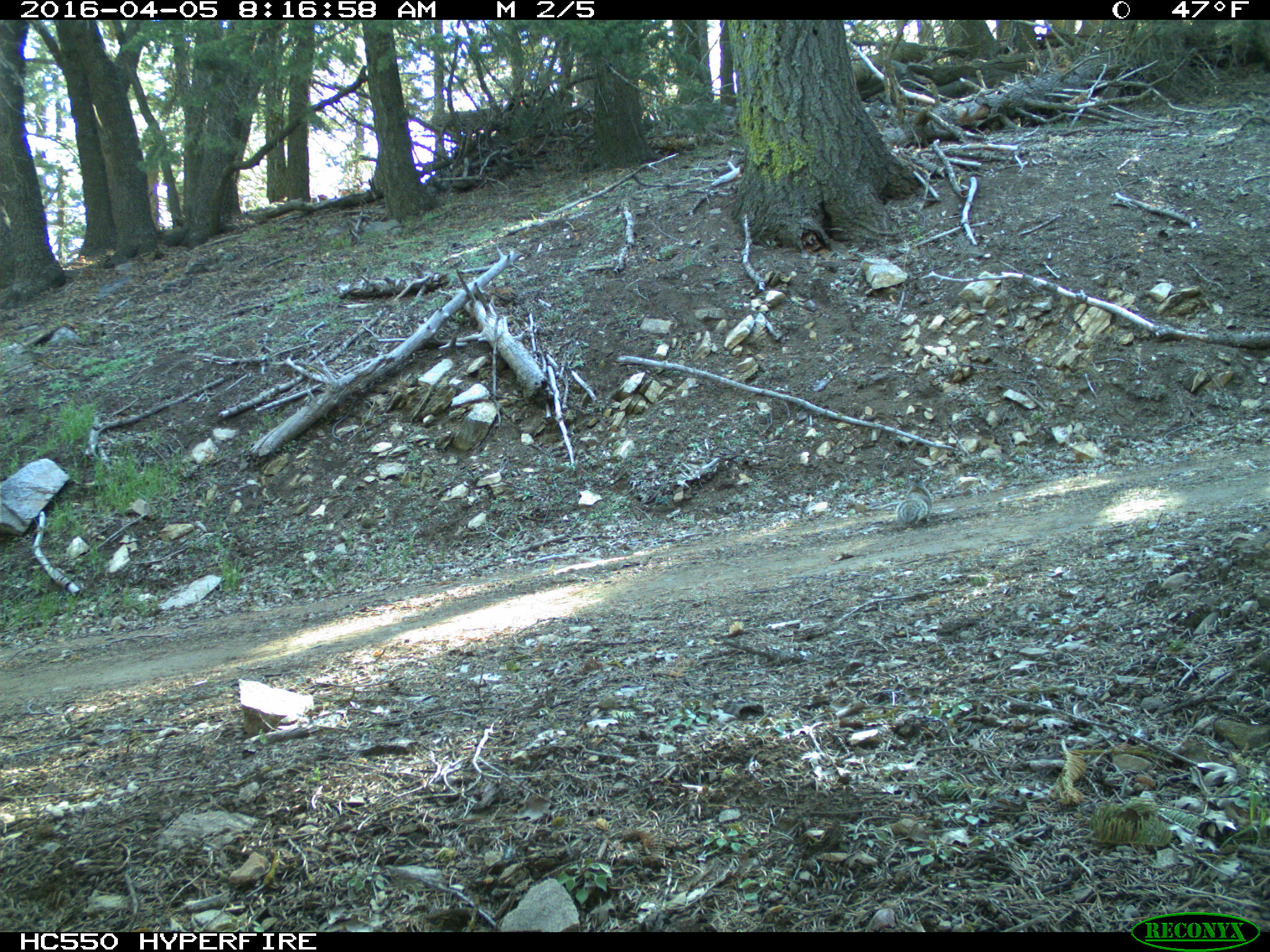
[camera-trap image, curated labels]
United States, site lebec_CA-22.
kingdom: Animalia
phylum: Chordata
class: Mammalia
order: Rodentia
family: Sciuridae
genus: Otospermophilus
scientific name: Otospermophilus beecheyi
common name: california ground squirrel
Otospermophilus beecheyi (california ground squirrel).